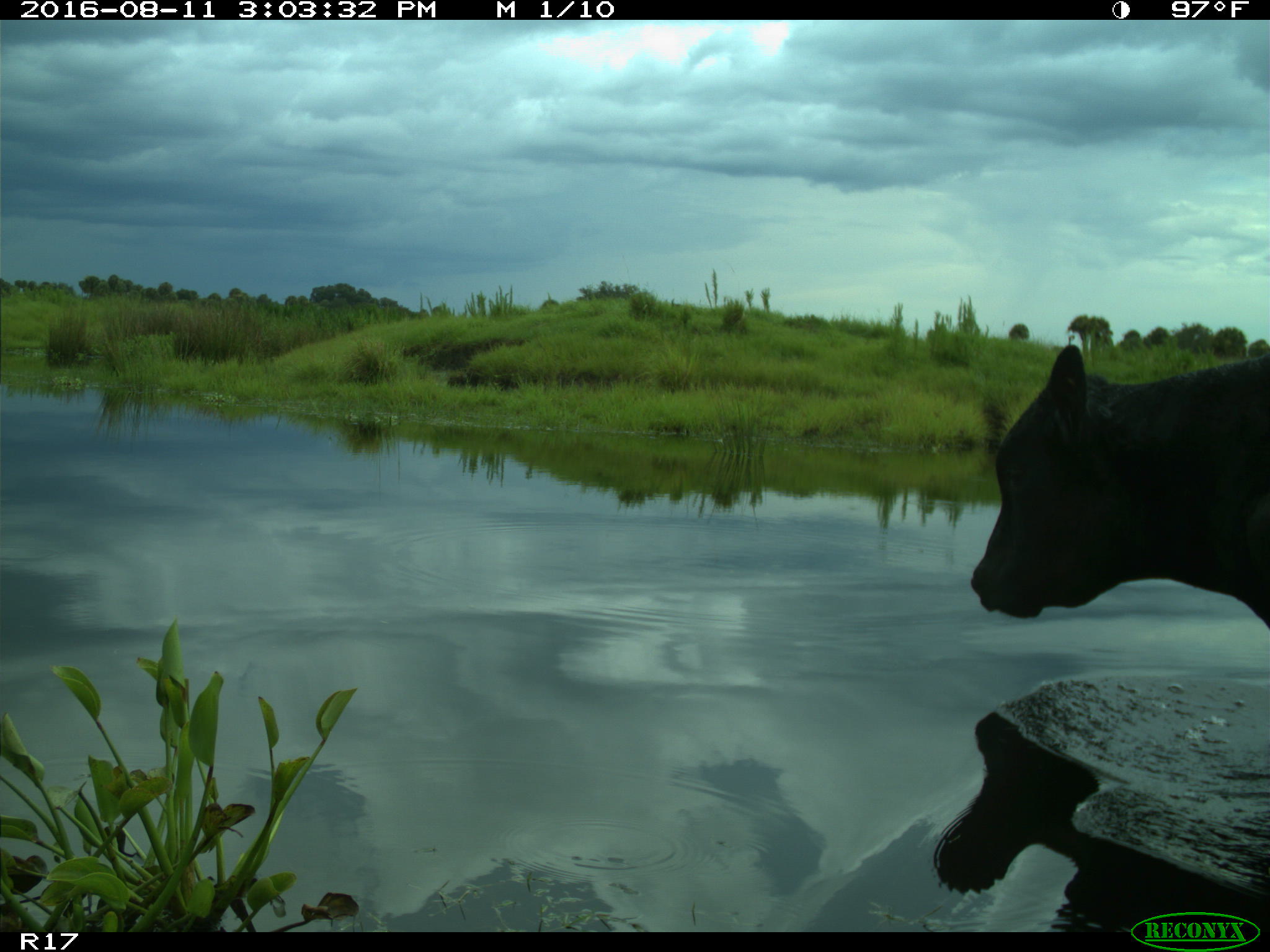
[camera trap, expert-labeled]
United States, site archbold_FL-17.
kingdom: Animalia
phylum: Chordata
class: Mammalia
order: Artiodactyla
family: Bovidae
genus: Bos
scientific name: Bos taurus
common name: domestic cow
Bos taurus (domestic cow).